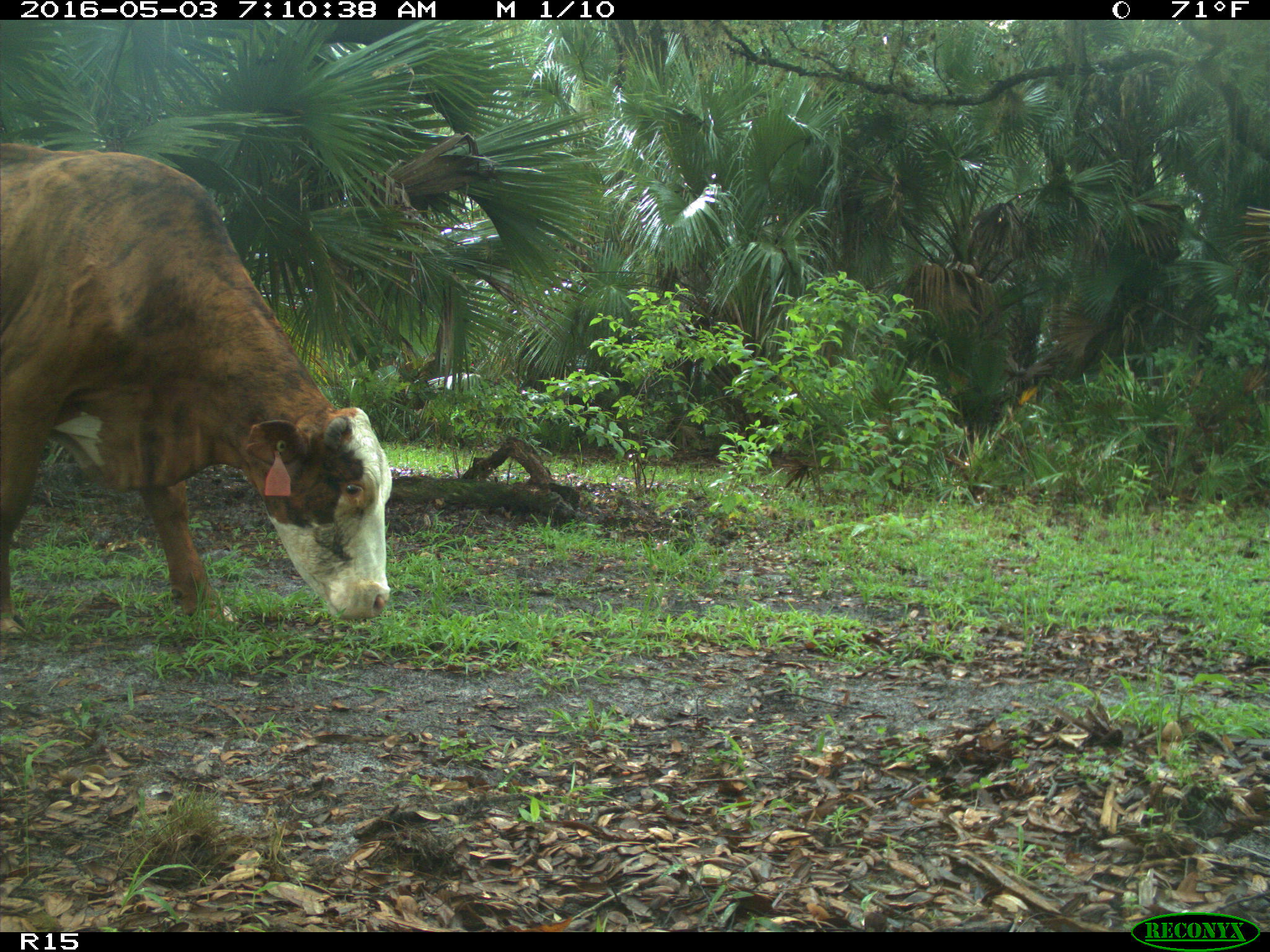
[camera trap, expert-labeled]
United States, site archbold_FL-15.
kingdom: Animalia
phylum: Chordata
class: Mammalia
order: Artiodactyla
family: Bovidae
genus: Bos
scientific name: Bos taurus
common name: domestic cow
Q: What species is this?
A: Bos taurus (domestic cow).